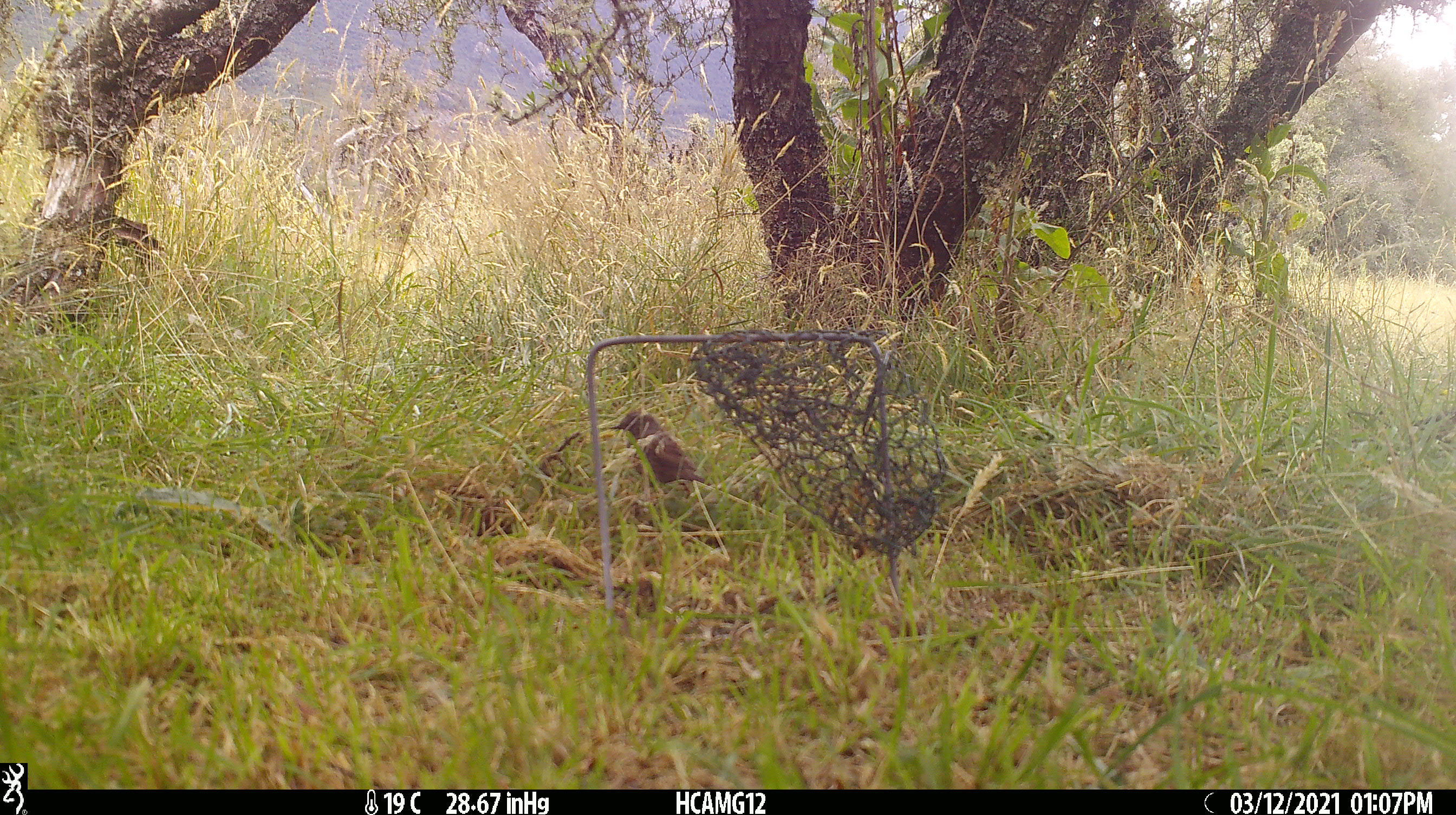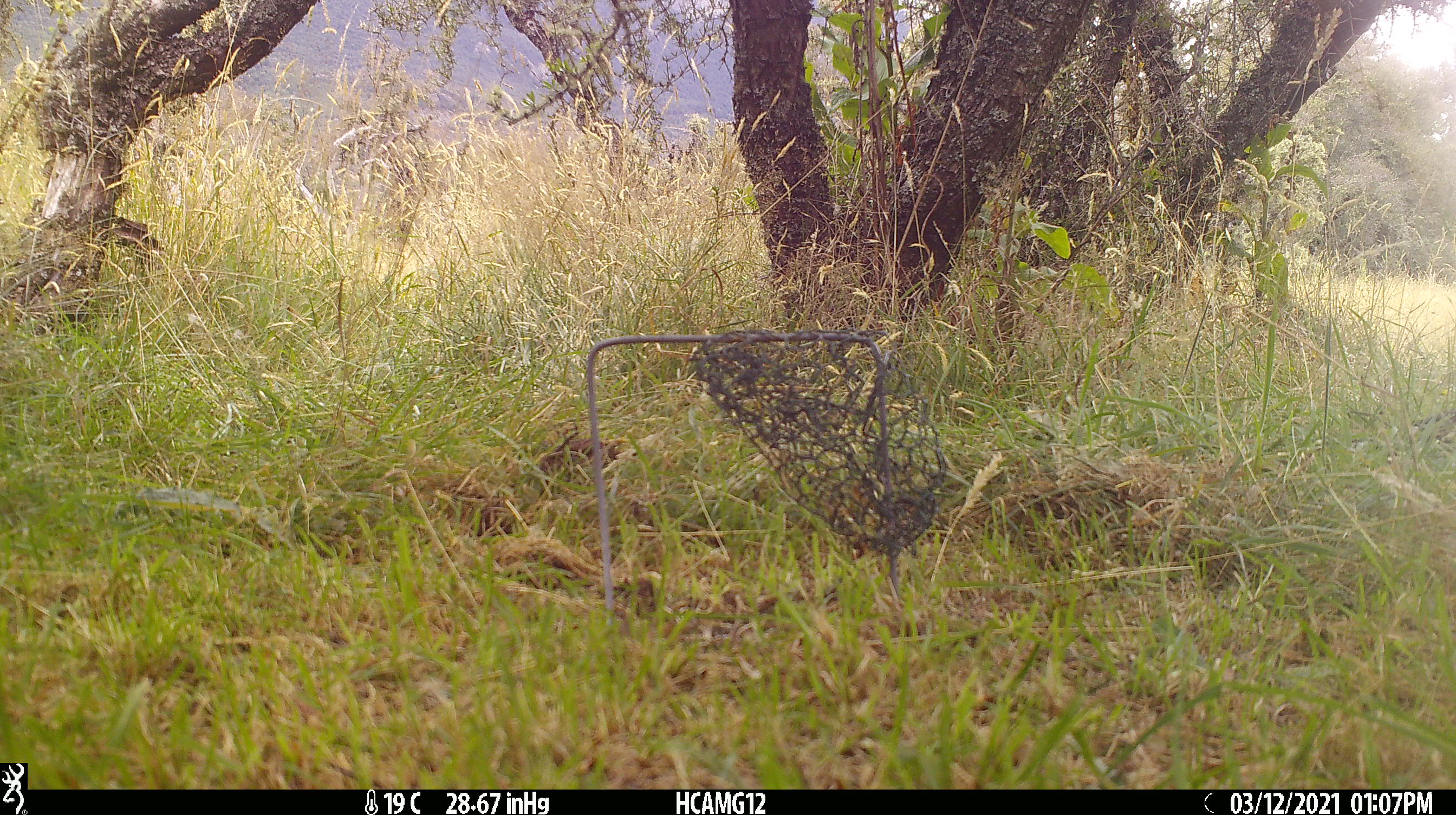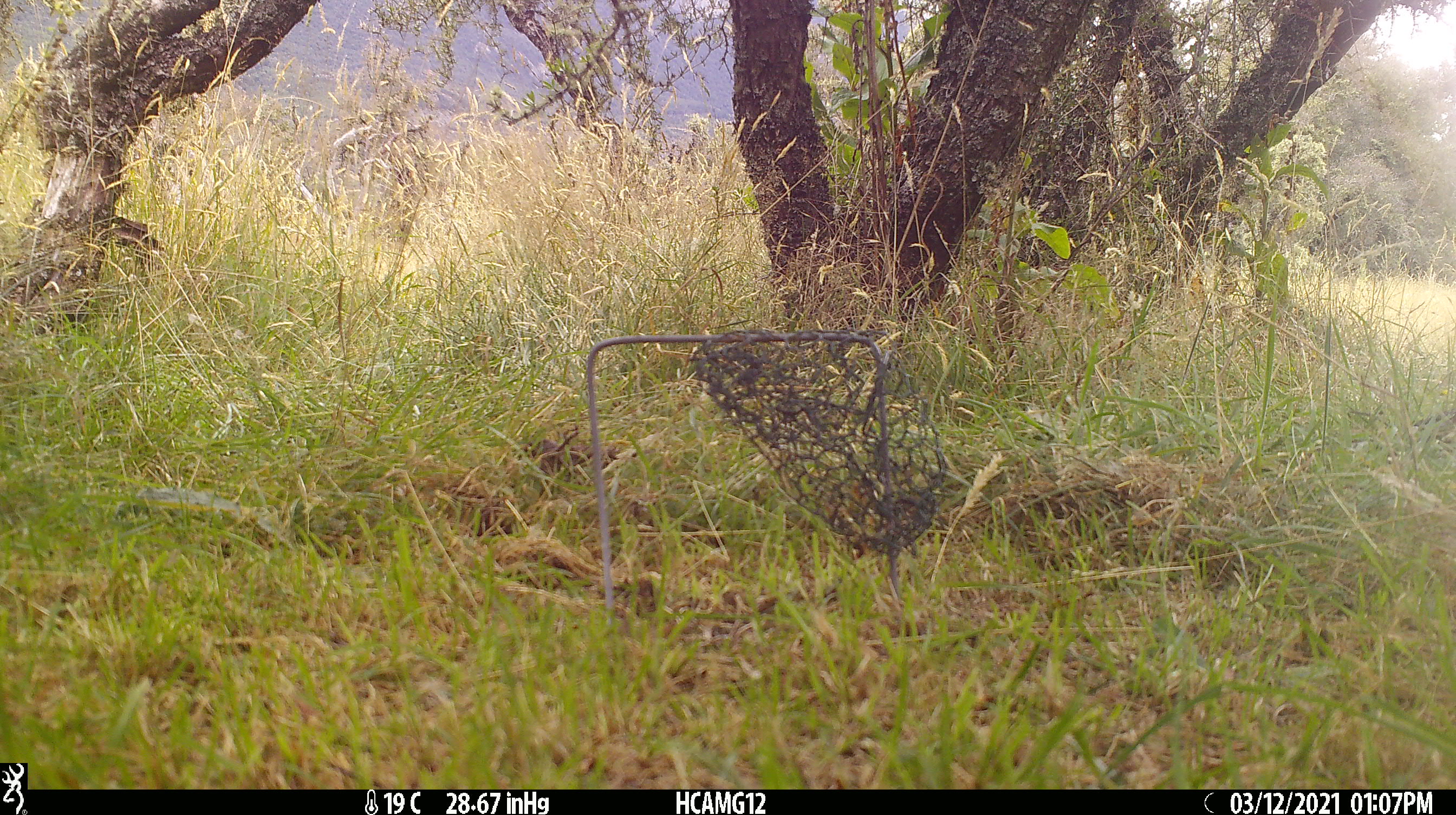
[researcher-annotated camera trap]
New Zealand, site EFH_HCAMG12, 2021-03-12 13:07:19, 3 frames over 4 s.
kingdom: Animalia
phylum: Chordata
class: Aves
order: Passeriformes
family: Prunellidae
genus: Prunella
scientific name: Prunella modularis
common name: dunnock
Dunnock (Prunella modularis).